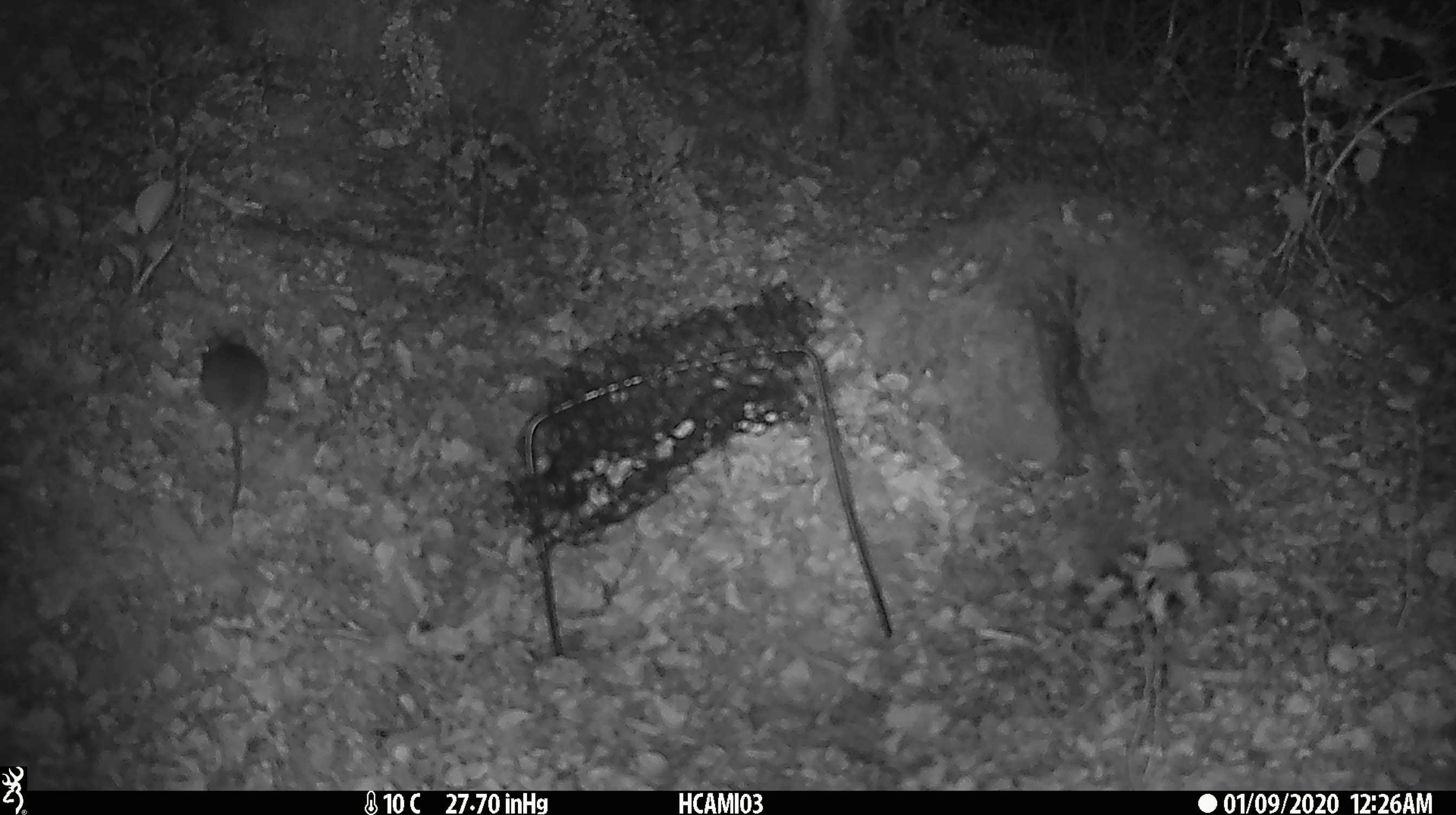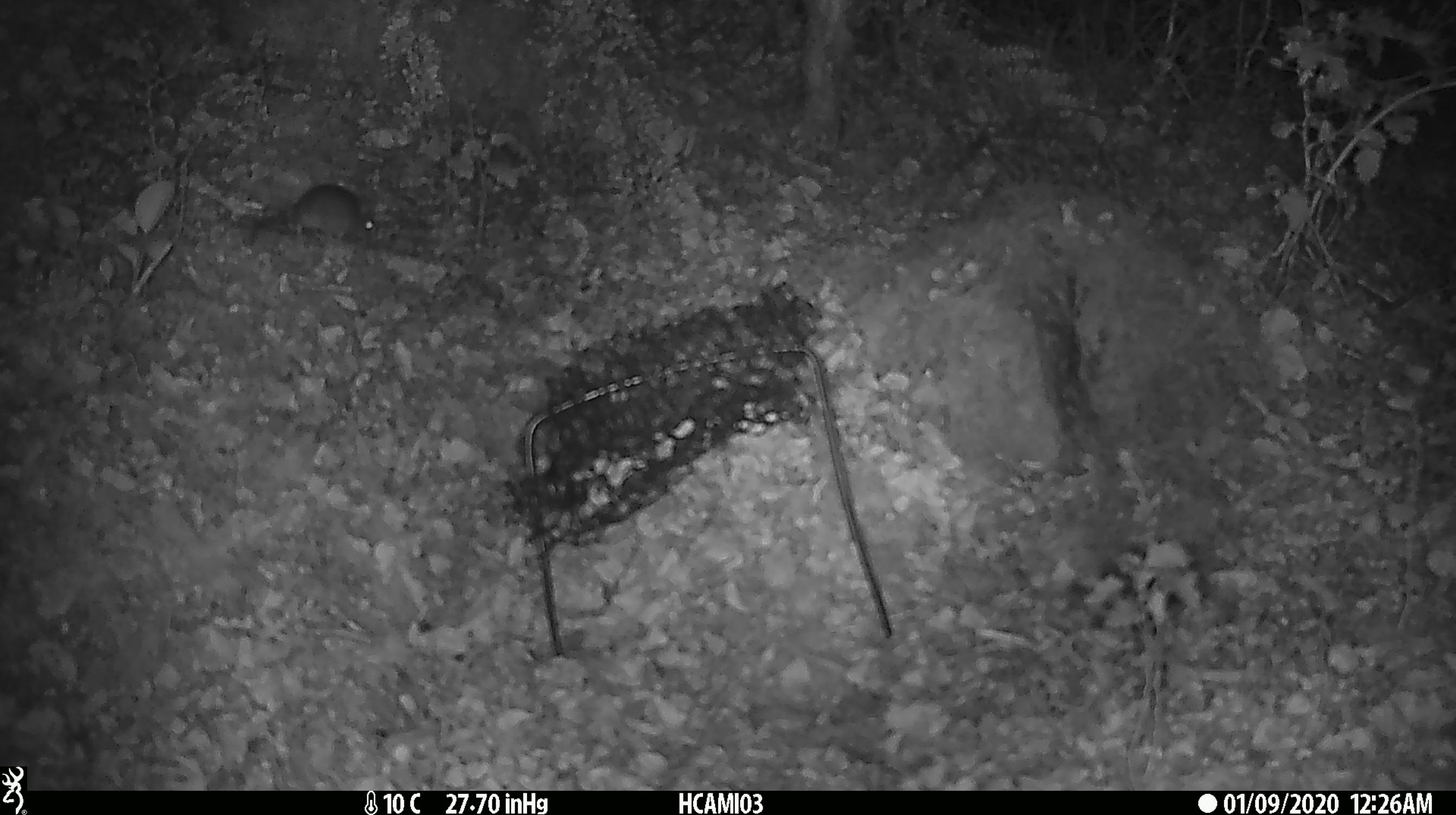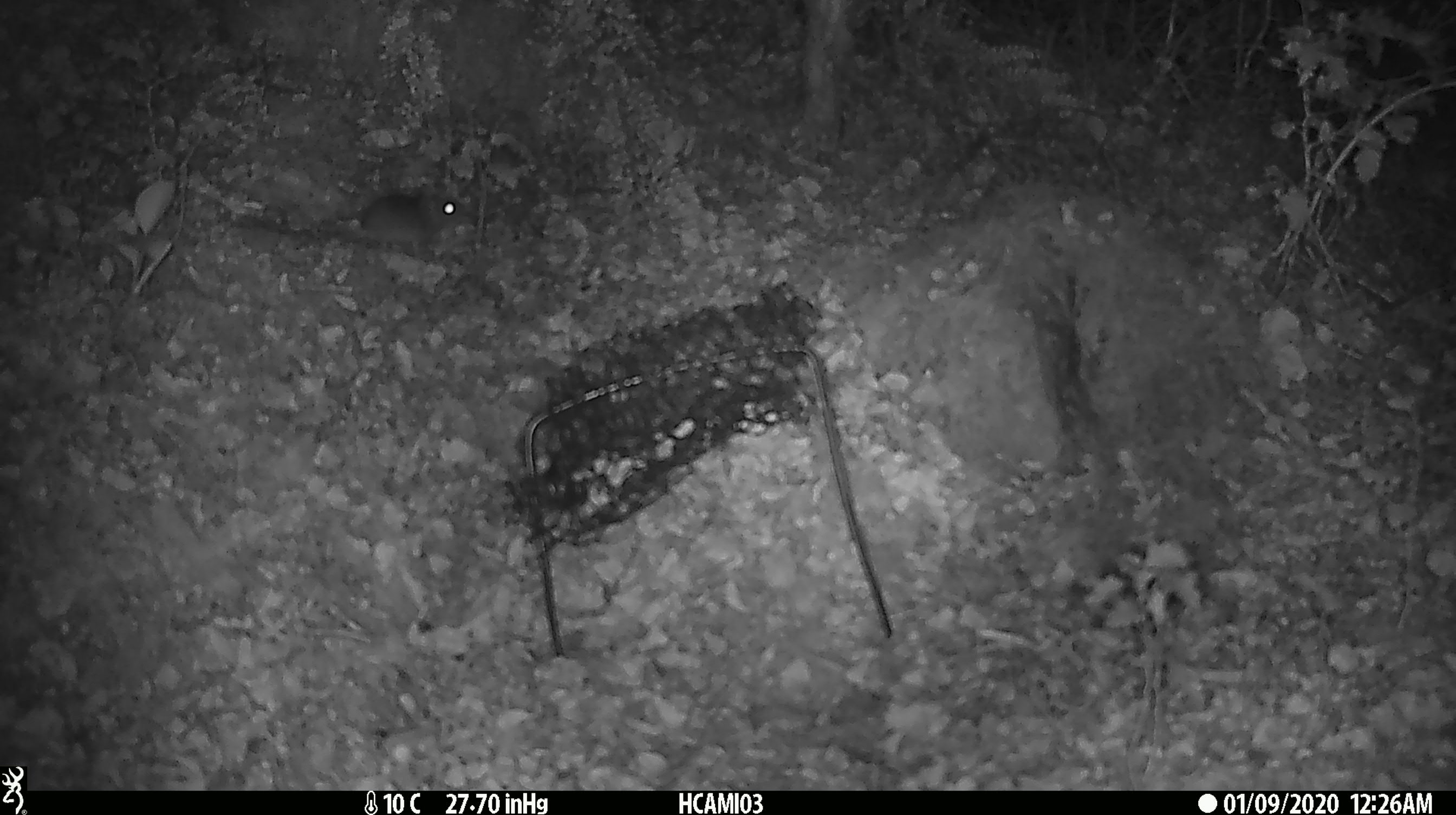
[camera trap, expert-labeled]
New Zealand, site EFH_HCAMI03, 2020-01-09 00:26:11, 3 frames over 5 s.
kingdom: Animalia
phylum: Chordata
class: Mammalia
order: Rodentia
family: Muridae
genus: Mus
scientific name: Mus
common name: mouse